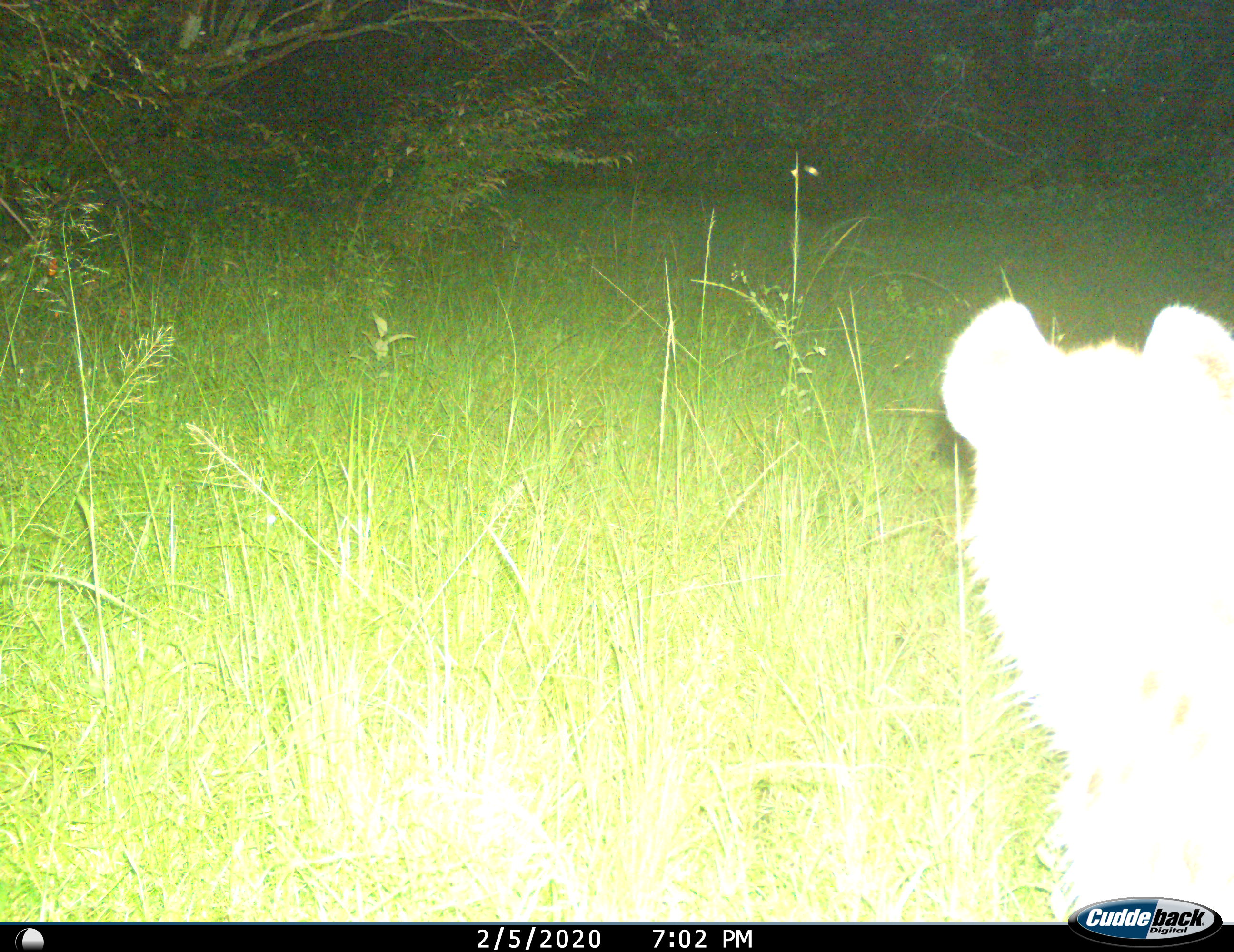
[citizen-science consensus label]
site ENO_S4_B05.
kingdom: Animalia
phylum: Chordata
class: Mammalia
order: Carnivora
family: Hyaenidae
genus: Crocuta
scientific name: Crocuta crocuta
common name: spotted hyena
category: hyenaspotted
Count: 1.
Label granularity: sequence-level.